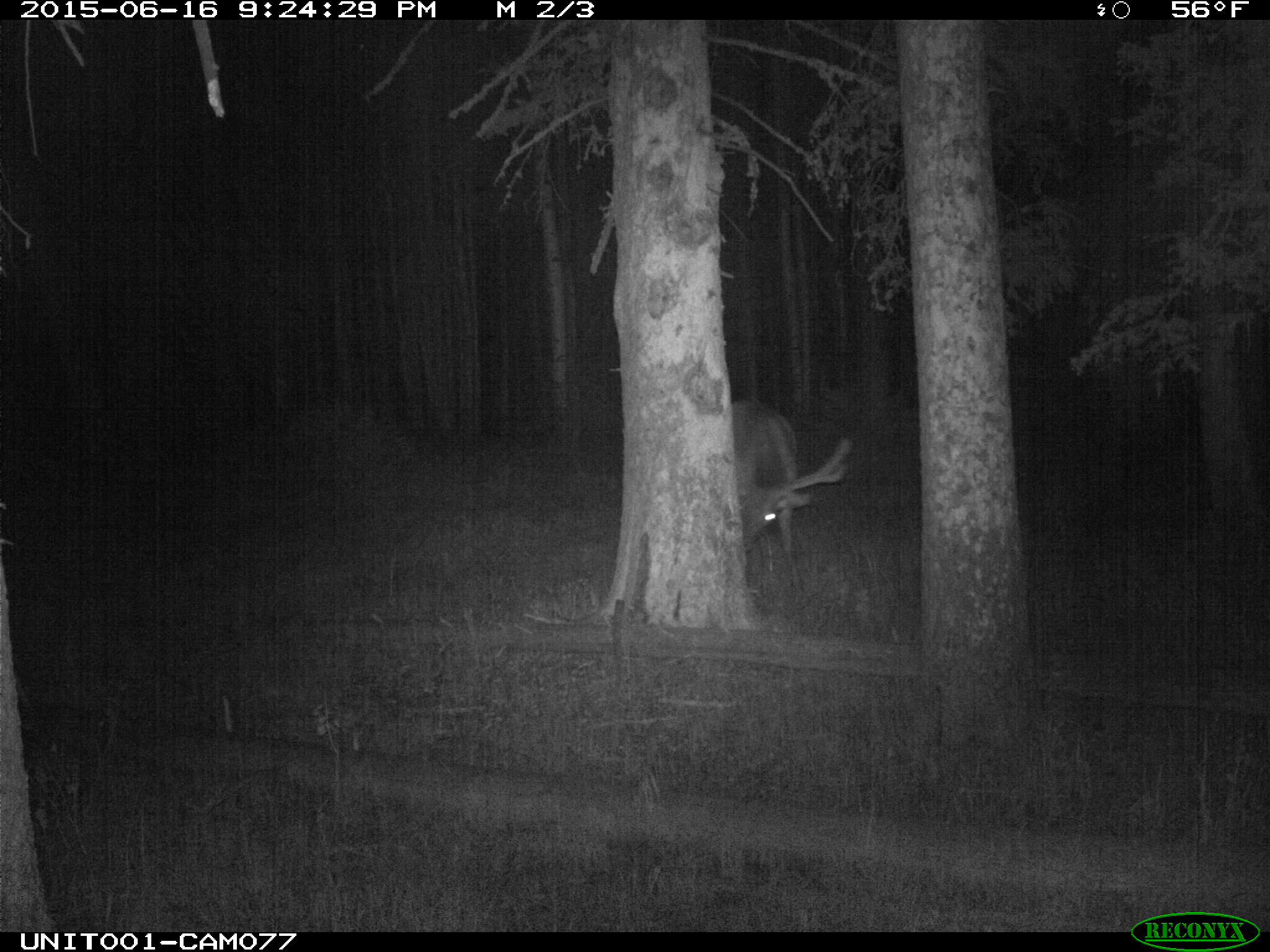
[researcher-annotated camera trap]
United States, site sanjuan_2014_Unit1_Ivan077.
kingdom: Animalia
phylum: Chordata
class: Mammalia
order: Artiodactyla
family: Cervidae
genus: Cervus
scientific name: Cervus elaphus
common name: red deer